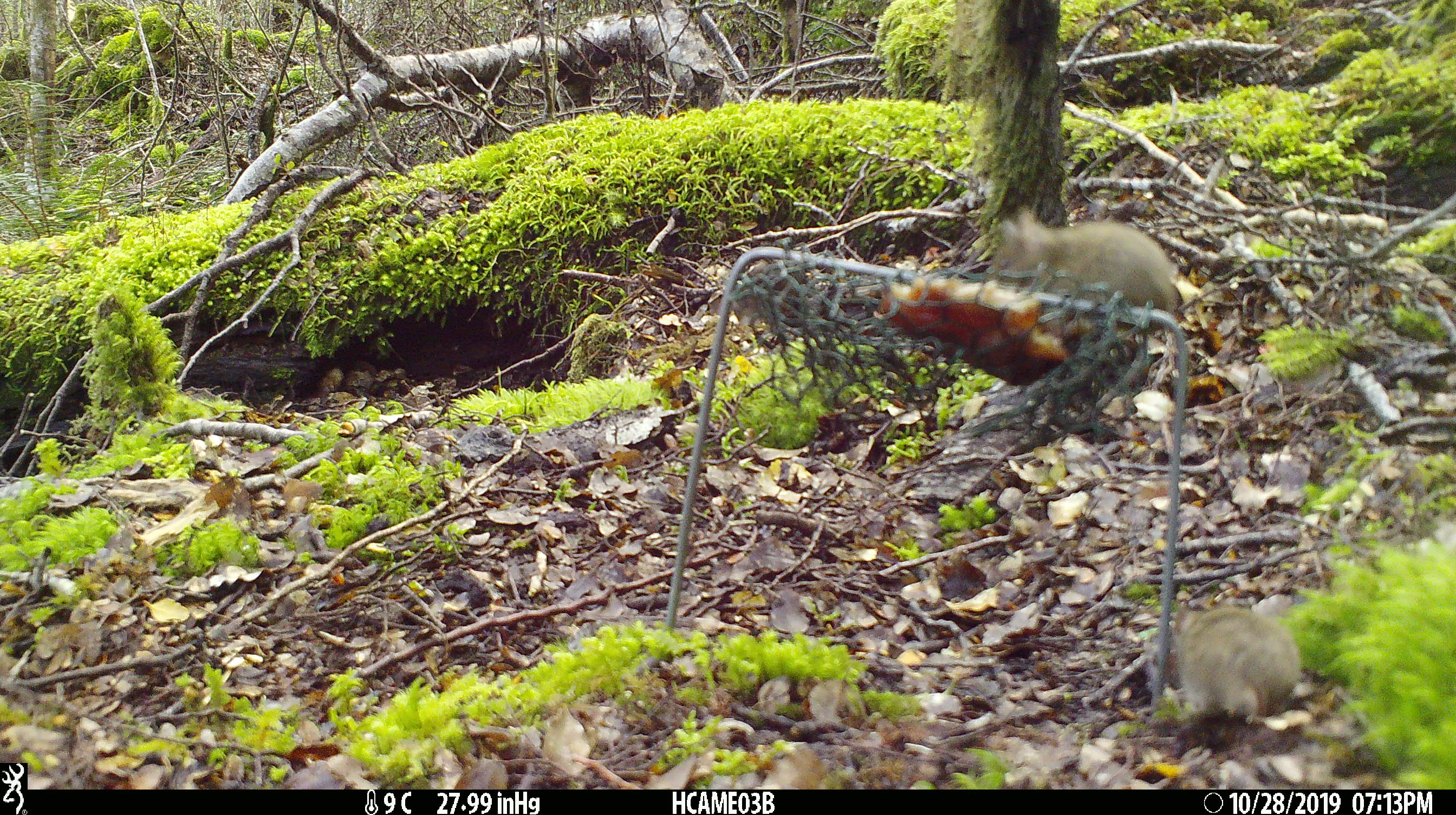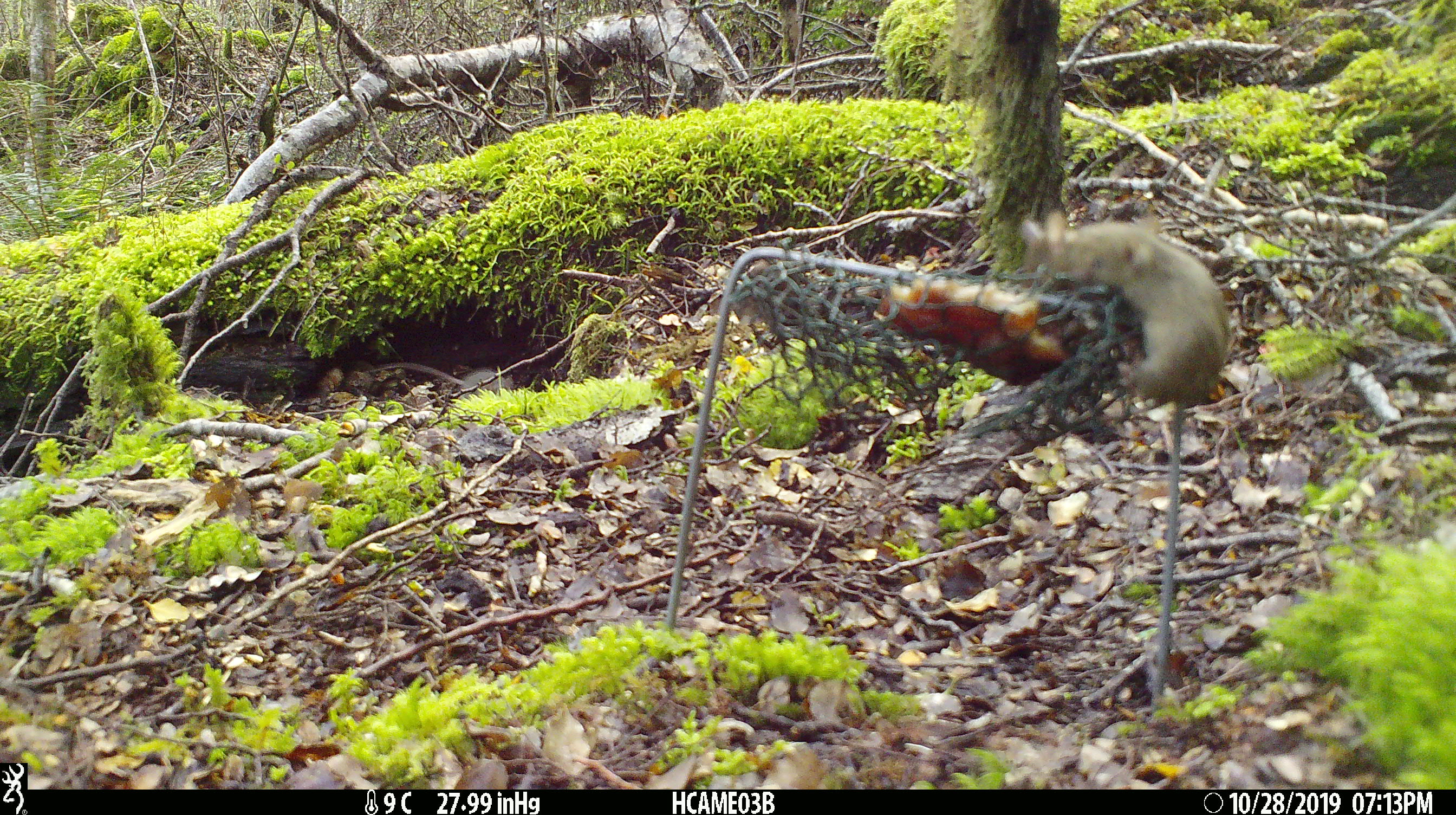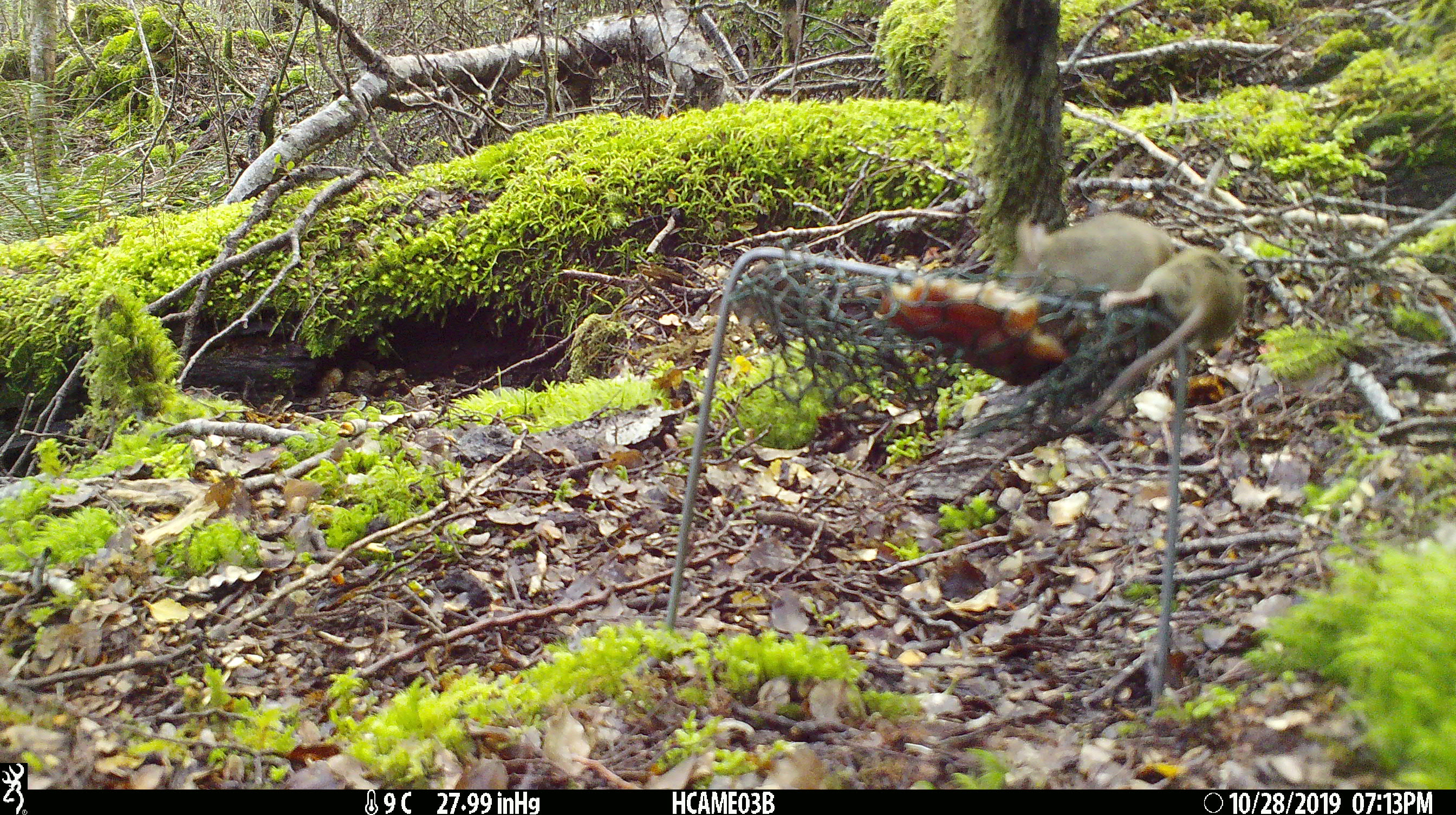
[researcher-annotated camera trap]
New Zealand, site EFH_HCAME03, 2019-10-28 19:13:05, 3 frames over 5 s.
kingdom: Animalia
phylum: Chordata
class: Mammalia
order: Rodentia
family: Muridae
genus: Mus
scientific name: Mus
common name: mouse